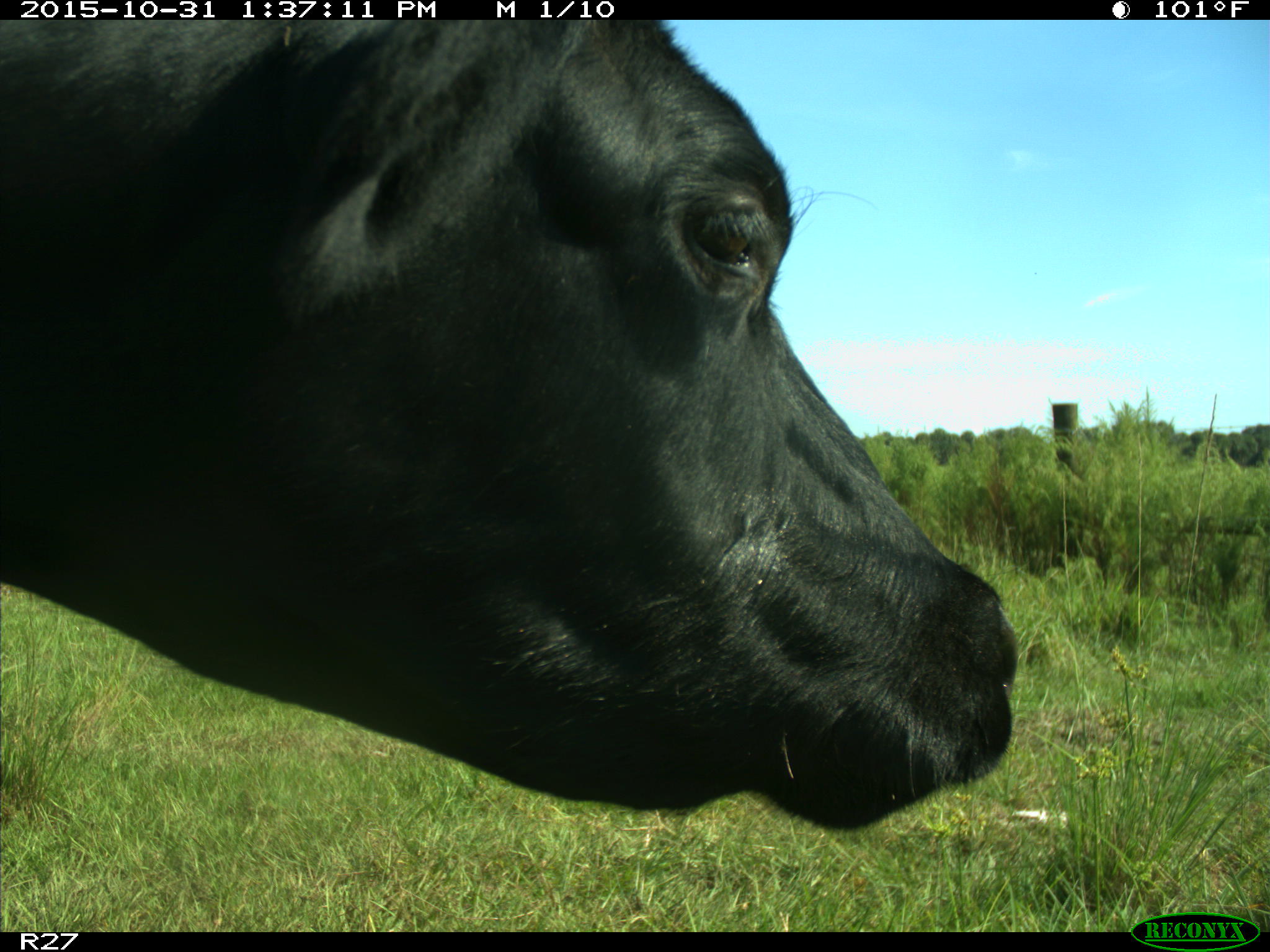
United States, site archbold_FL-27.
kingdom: Animalia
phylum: Chordata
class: Mammalia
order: Artiodactyla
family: Bovidae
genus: Bos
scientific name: Bos taurus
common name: domestic cow